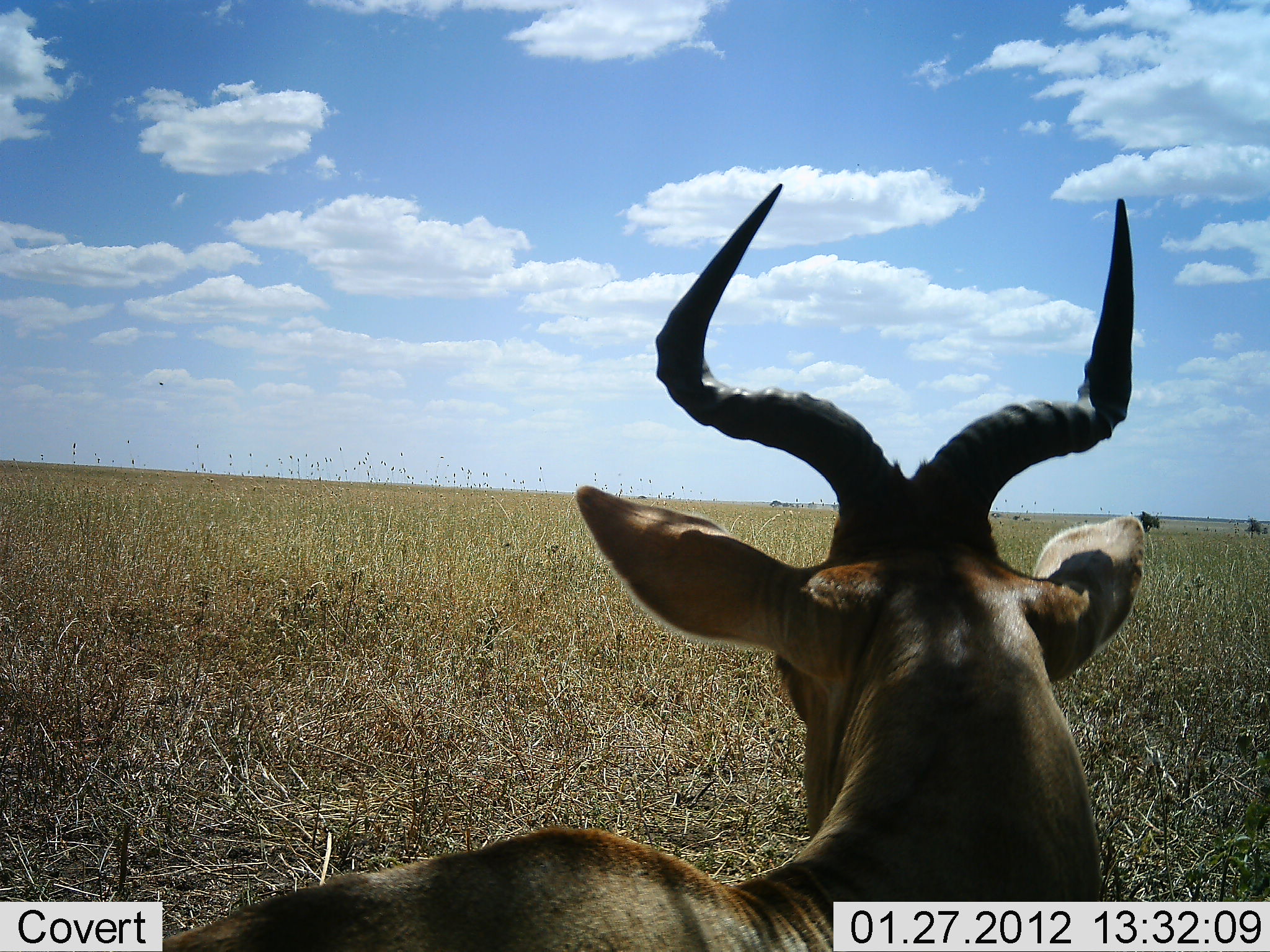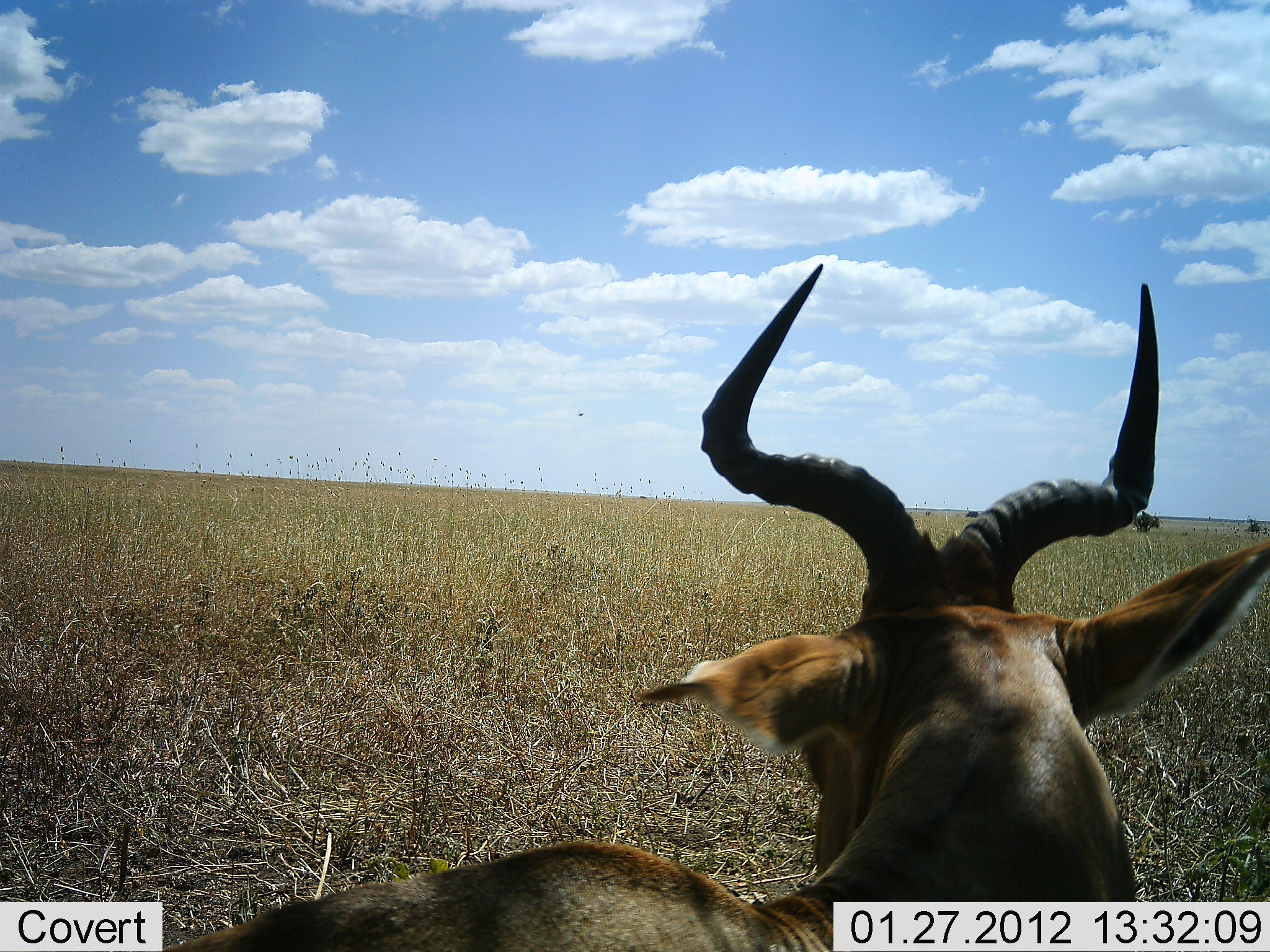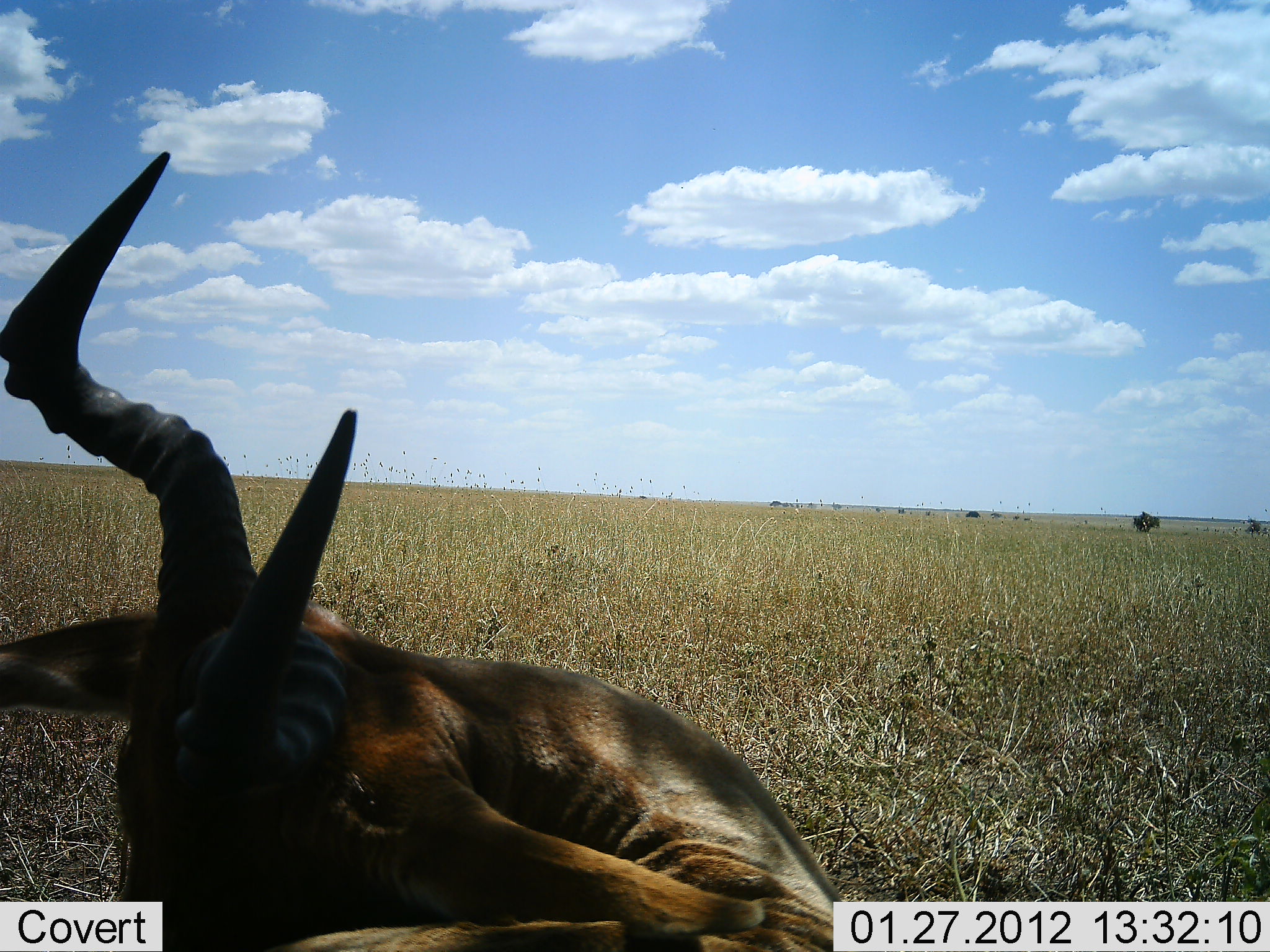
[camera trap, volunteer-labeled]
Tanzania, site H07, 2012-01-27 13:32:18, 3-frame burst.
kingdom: Animalia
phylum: Chordata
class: Mammalia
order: Artiodactyla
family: Bovidae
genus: Alcelaphus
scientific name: Alcelaphus buselaphus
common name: hartebeest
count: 1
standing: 15%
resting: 69%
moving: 15%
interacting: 0%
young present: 0%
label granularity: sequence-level